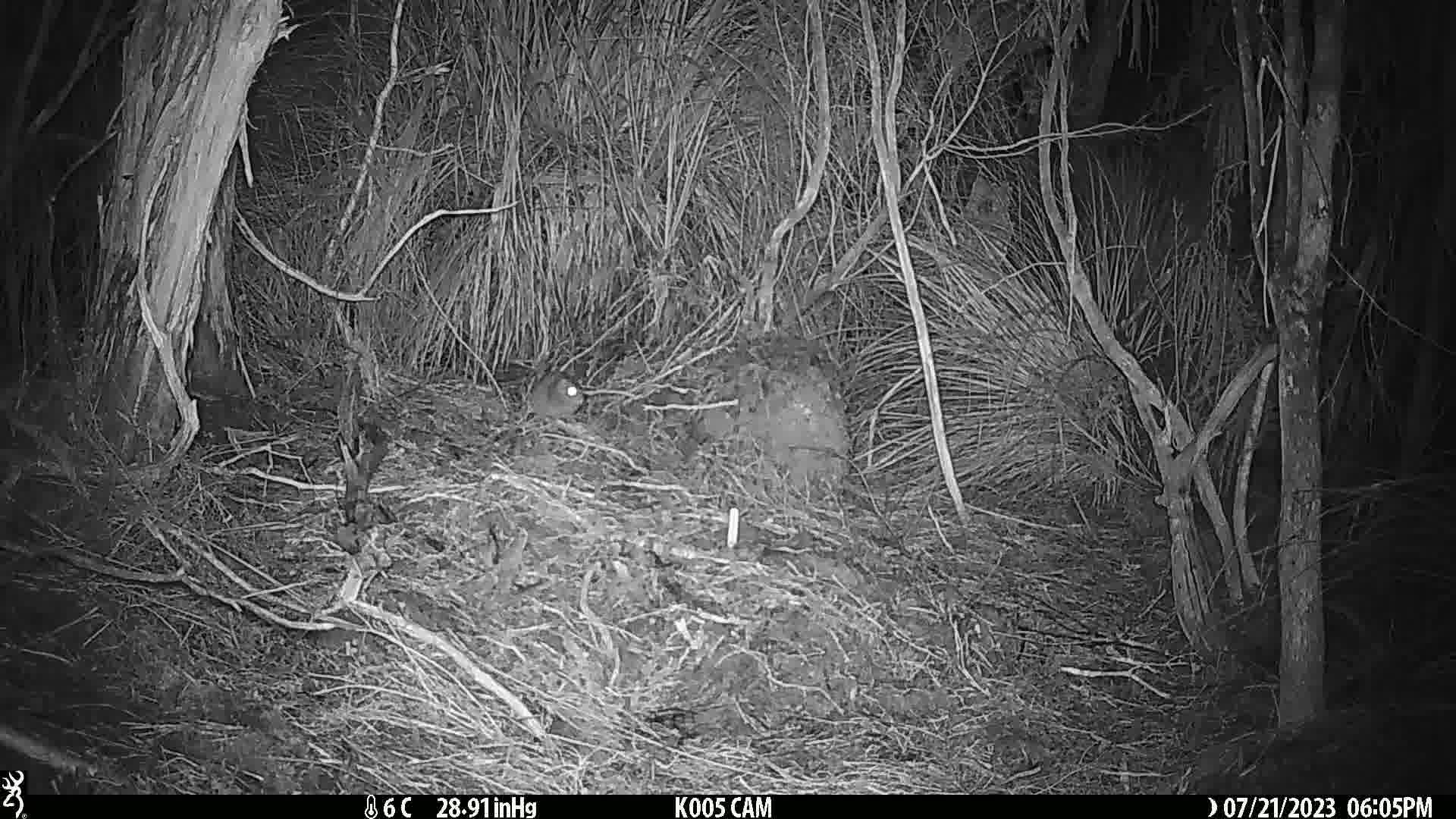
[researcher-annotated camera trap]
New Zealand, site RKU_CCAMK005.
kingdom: Animalia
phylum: Chordata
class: Mammalia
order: Rodentia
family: Muridae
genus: Rattus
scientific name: Rattus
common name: rat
Rat (Rattus).